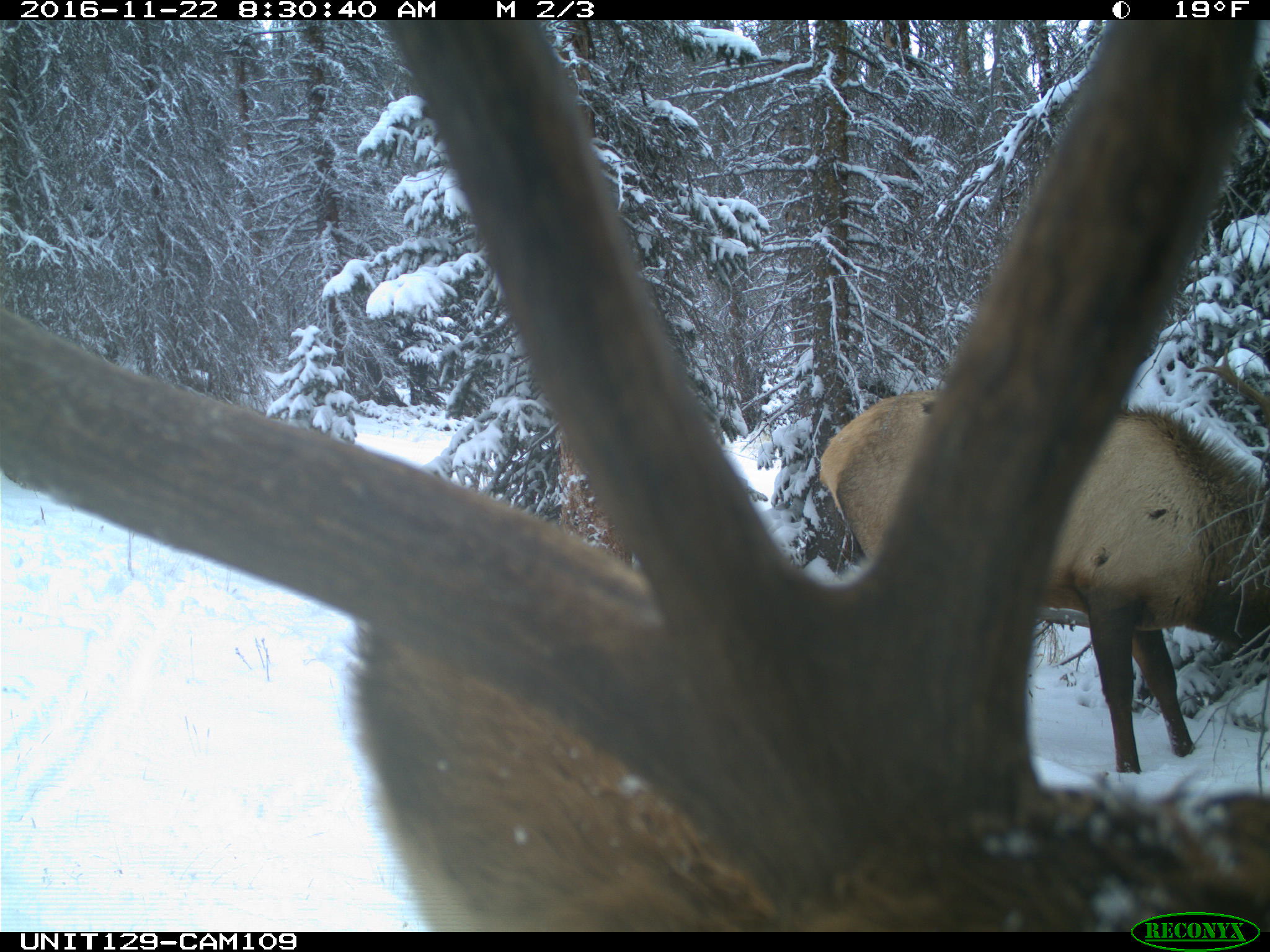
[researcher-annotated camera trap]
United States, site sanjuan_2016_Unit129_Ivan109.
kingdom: Animalia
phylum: Chordata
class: Mammalia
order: Artiodactyla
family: Cervidae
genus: Cervus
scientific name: Cervus elaphus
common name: red deer